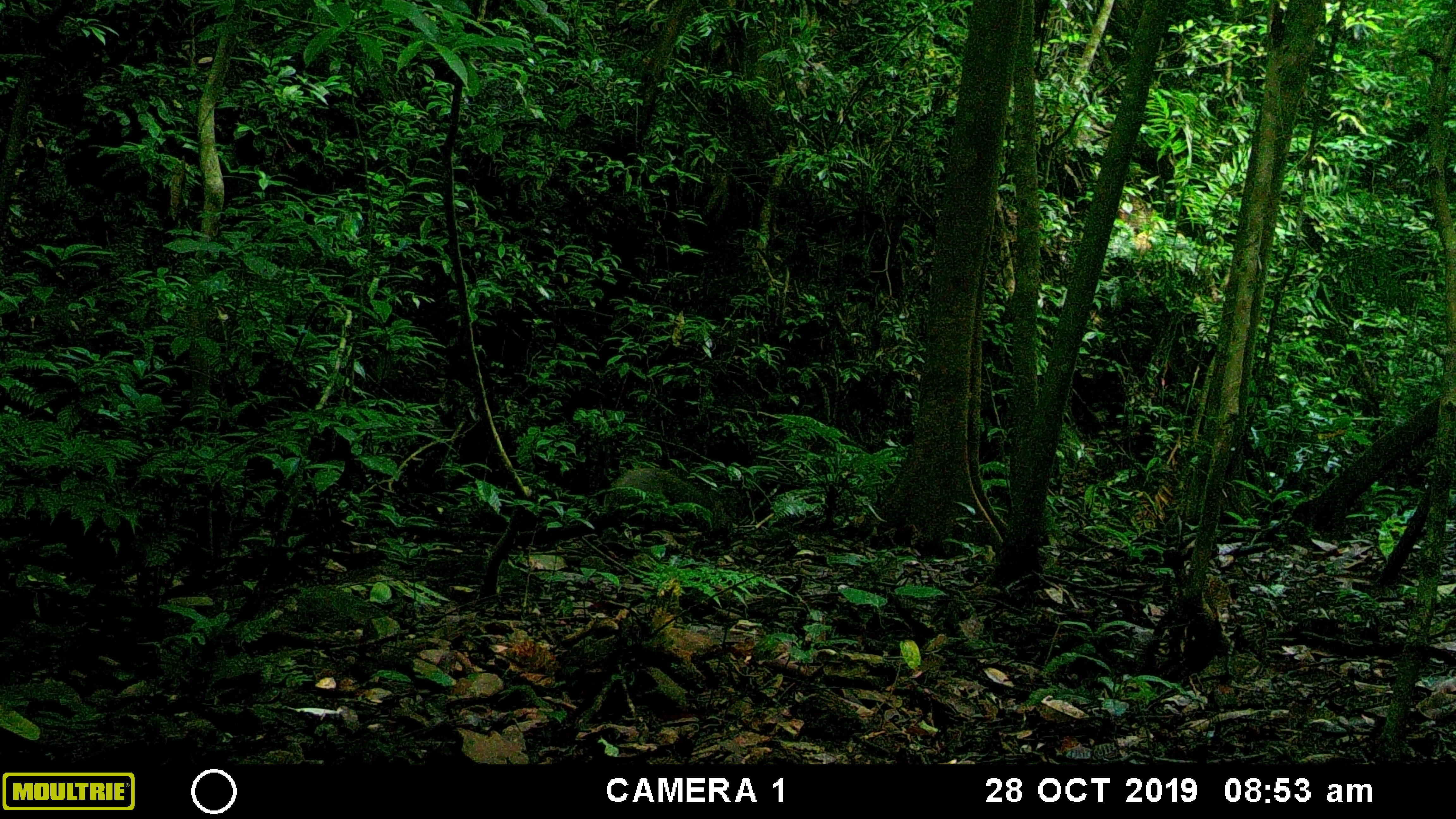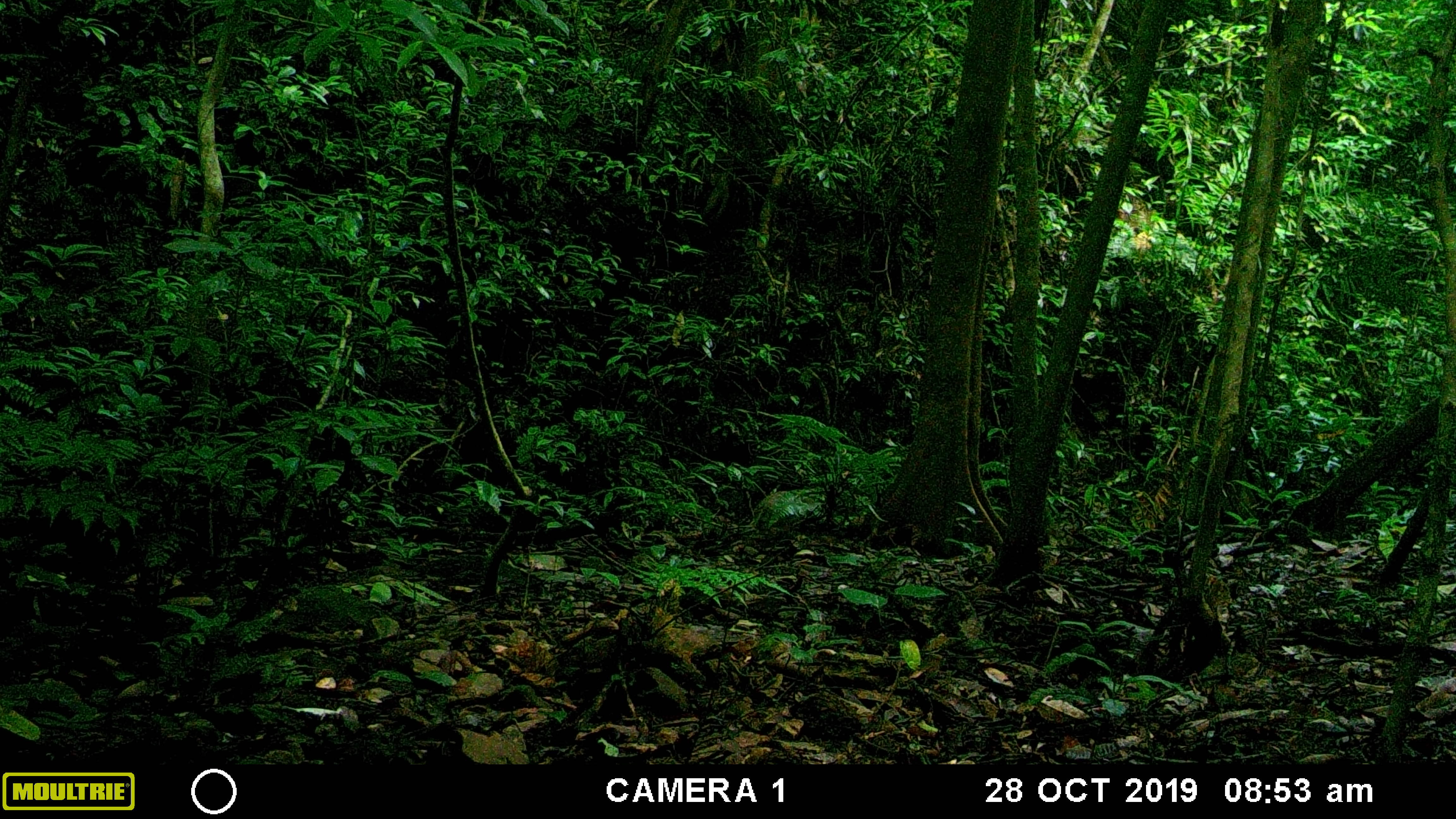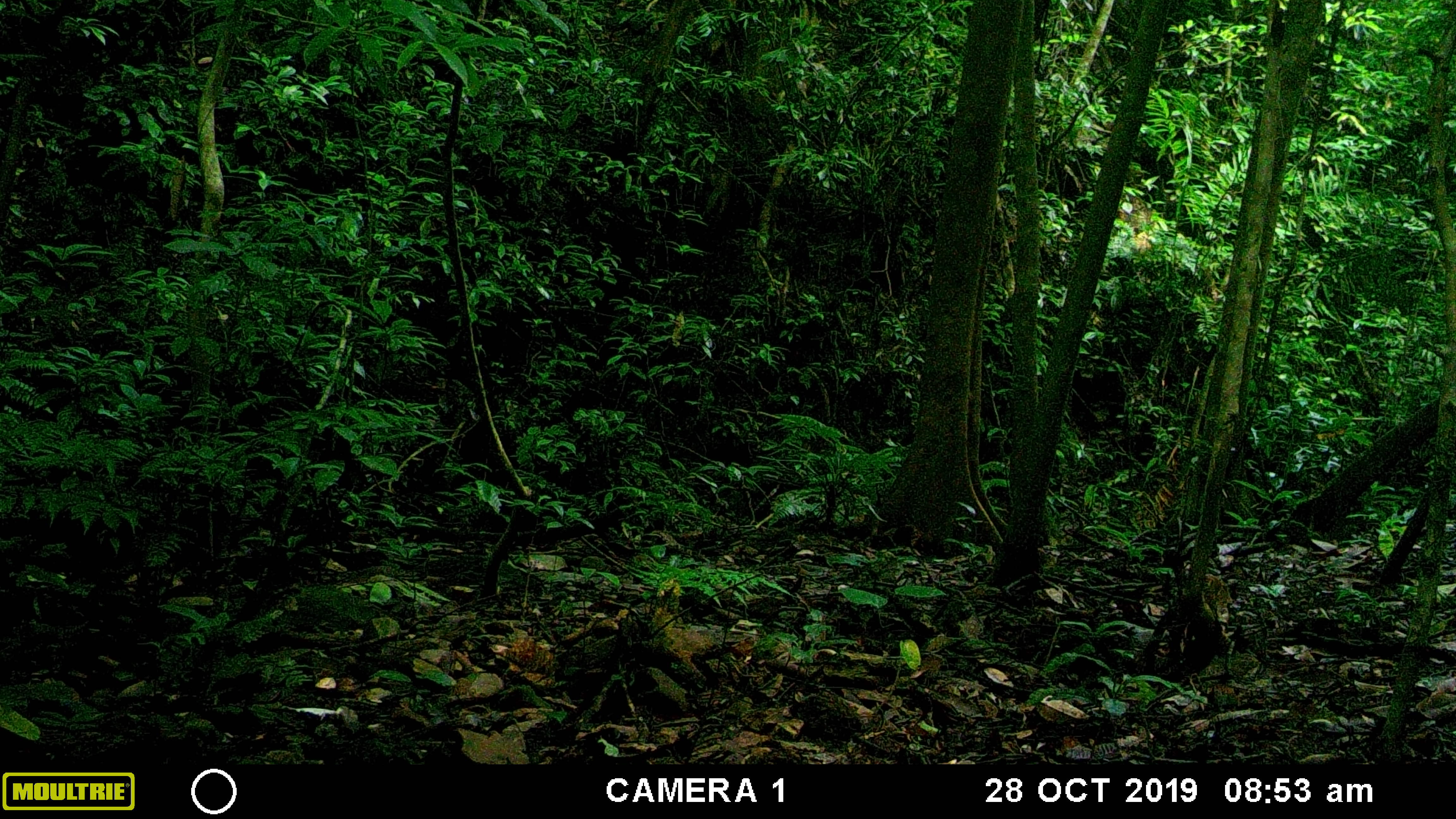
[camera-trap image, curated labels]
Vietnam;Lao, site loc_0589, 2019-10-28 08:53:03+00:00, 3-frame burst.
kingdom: Animalia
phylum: Chordata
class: Mammalia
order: Artiodactyla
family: Suidae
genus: Sus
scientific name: Sus scrofa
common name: eurasian wild pig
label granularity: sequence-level